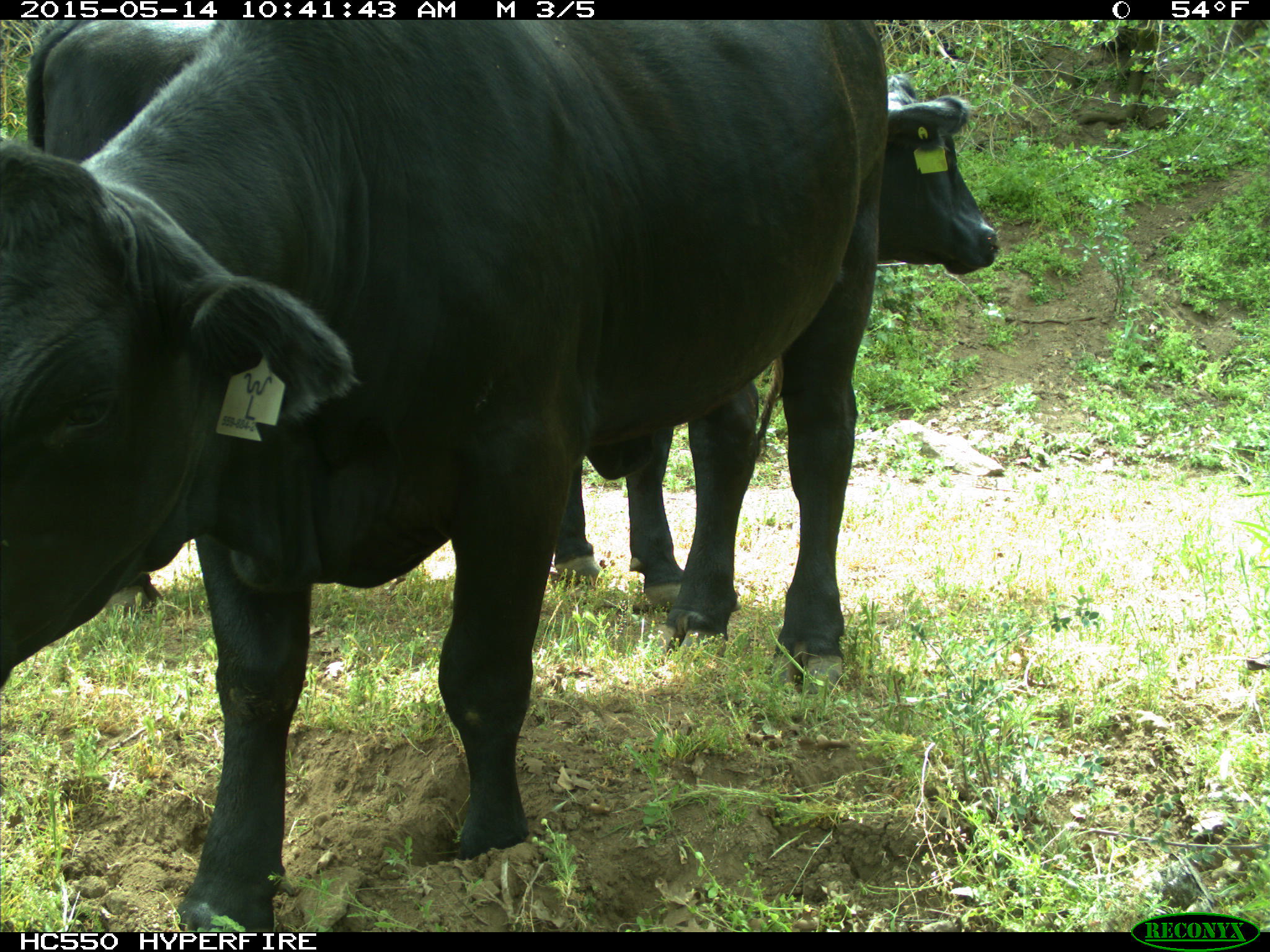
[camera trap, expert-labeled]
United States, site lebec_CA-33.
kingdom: Animalia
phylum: Chordata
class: Mammalia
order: Artiodactyla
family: Bovidae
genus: Bos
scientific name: Bos taurus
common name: domestic cow